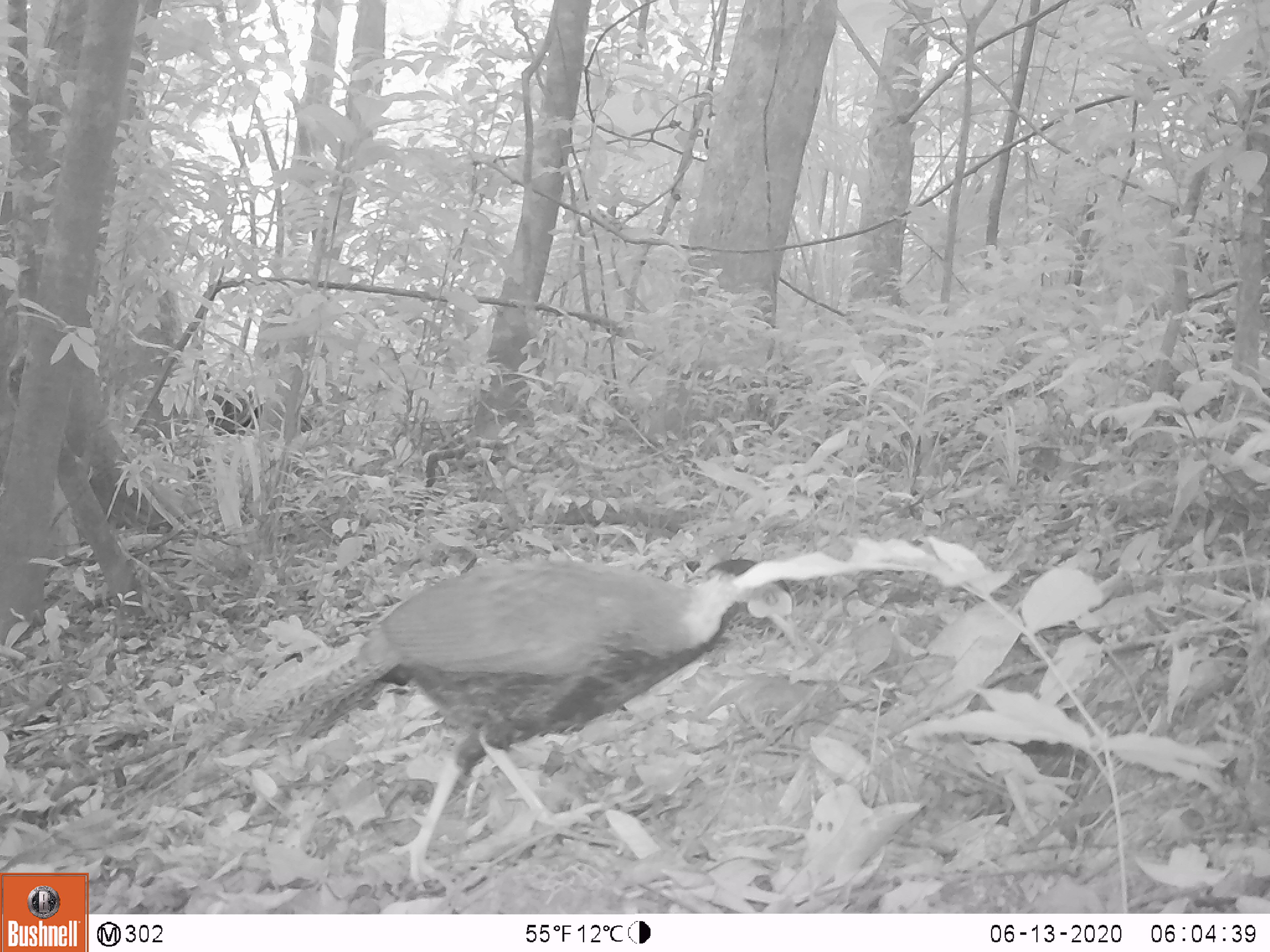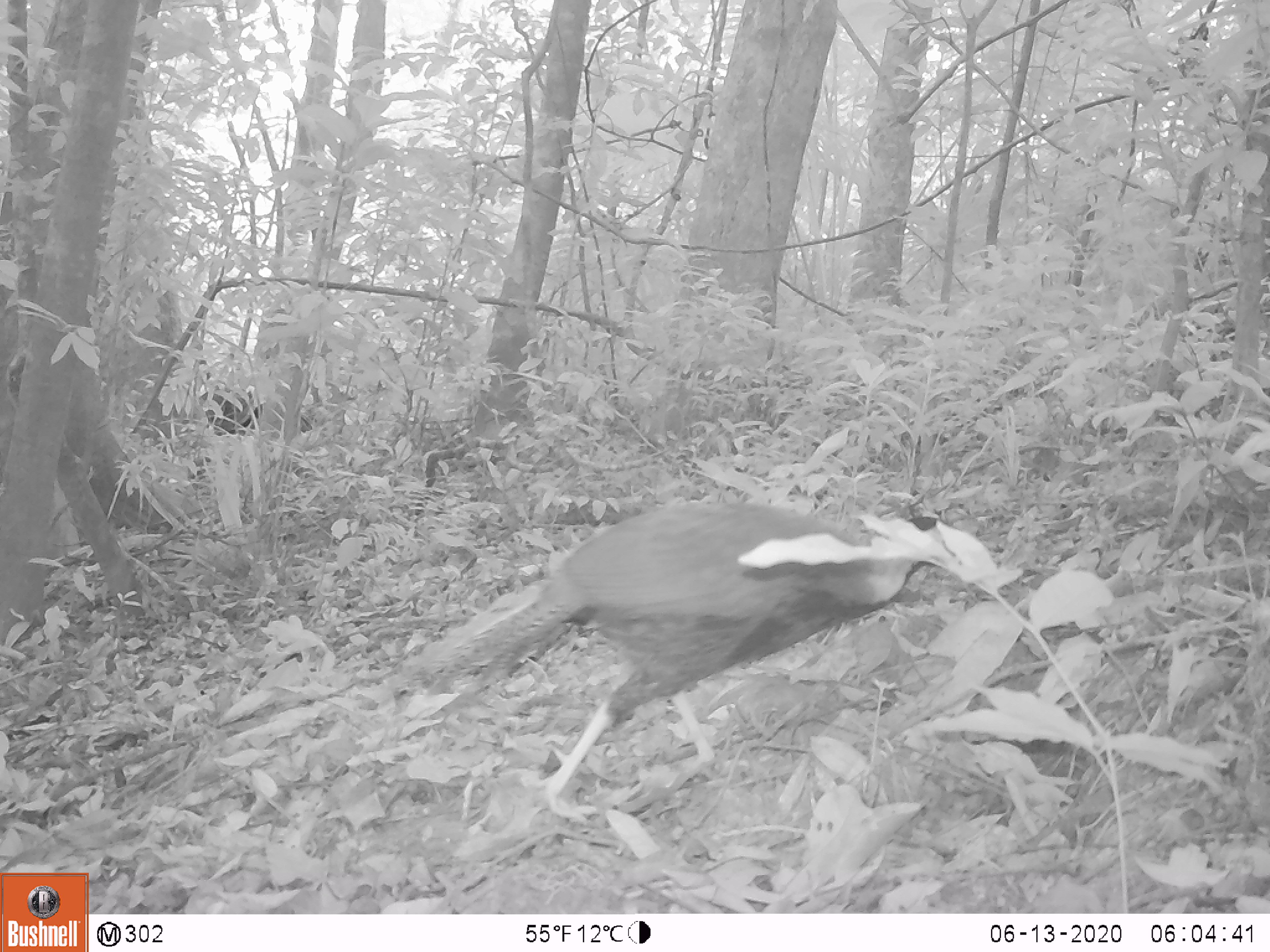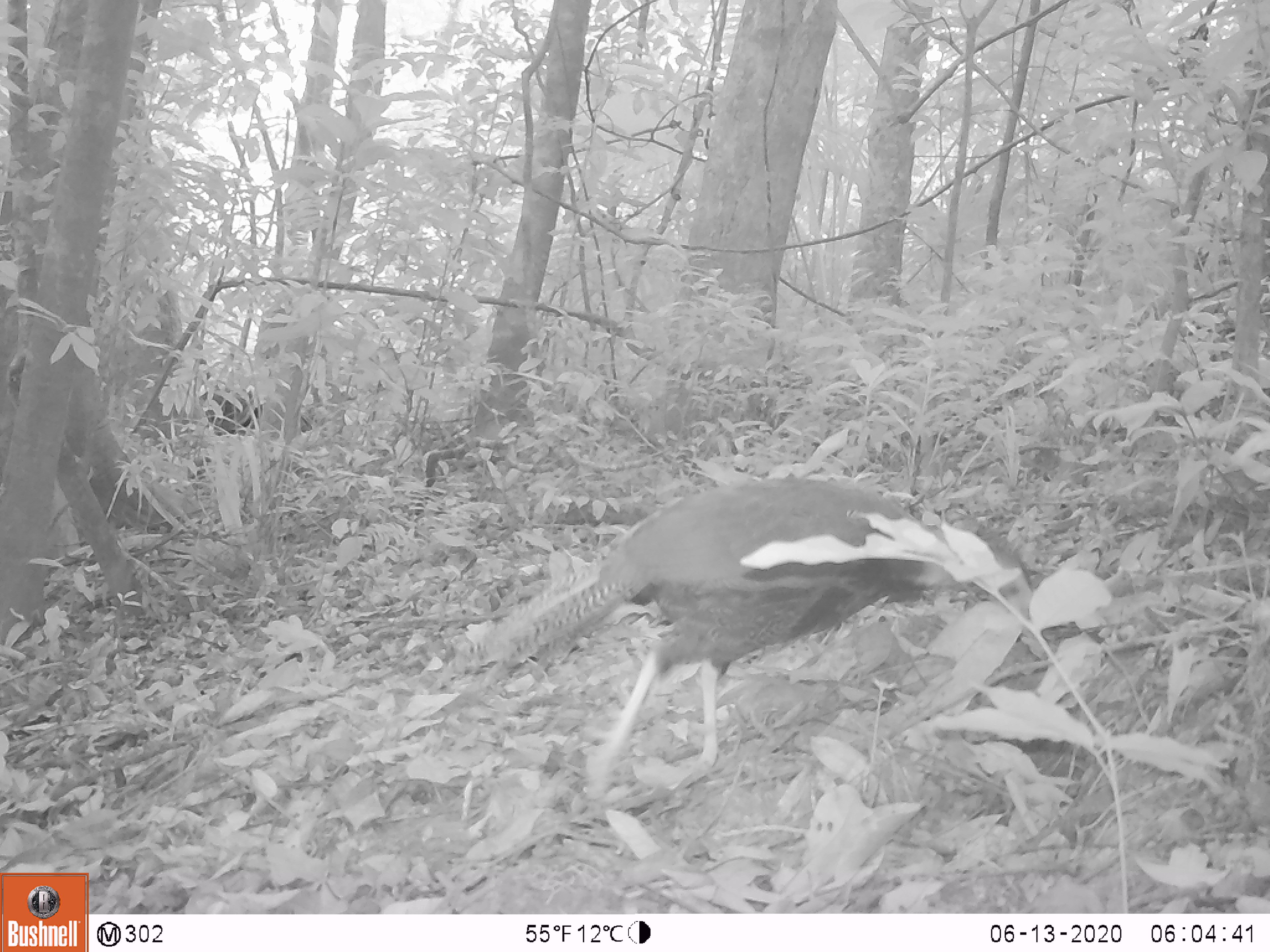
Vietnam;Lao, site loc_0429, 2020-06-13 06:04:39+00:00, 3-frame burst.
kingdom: Animalia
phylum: Chordata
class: Aves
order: Galliformes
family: Phasianidae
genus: Lophura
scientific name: Lophura nycthemera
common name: silver pheasant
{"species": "silver pheasant (Lophura nycthemera)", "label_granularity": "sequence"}